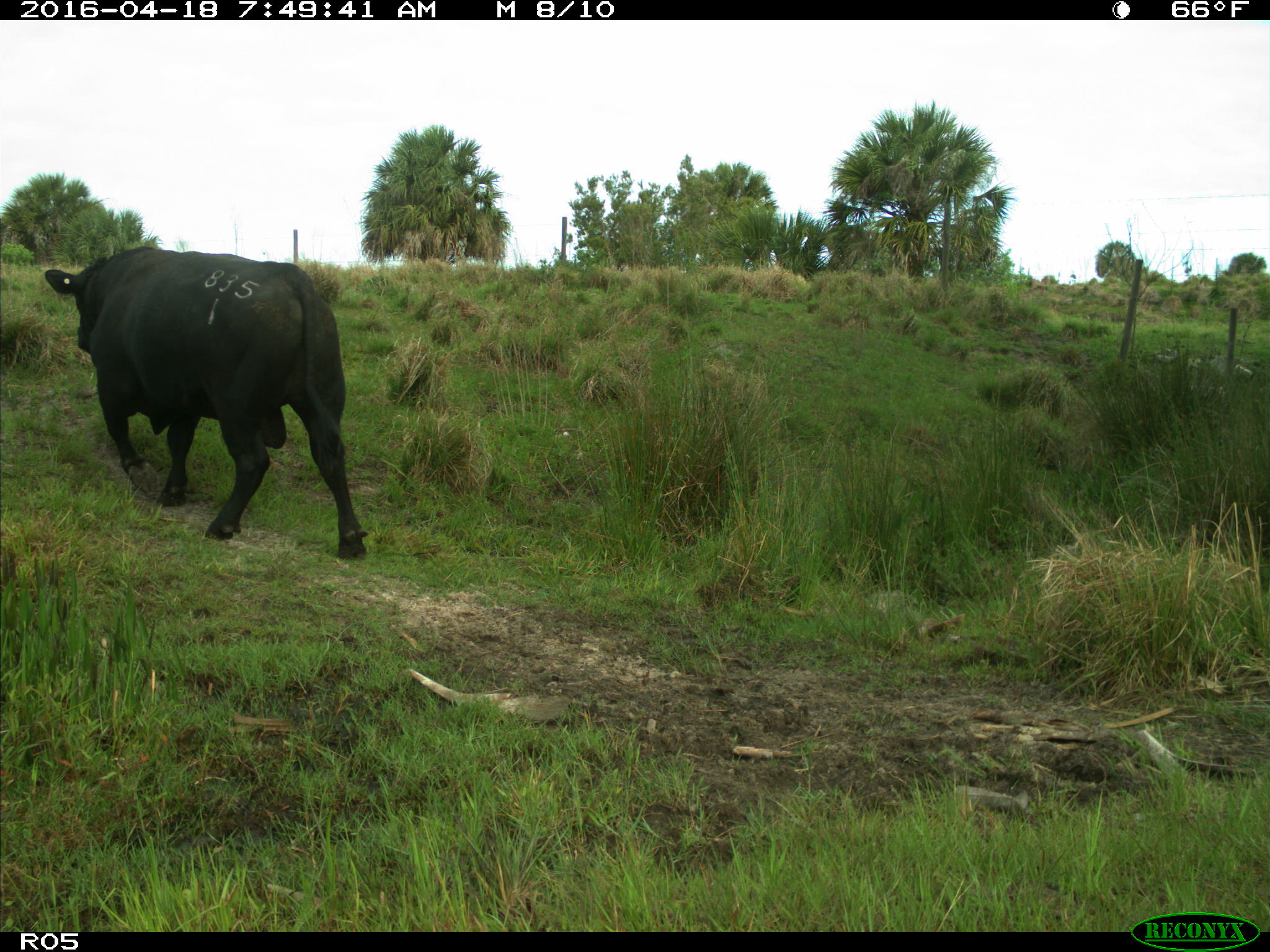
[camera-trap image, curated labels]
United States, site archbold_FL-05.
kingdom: Animalia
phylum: Chordata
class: Mammalia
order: Artiodactyla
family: Bovidae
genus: Bos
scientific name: Bos taurus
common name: domestic cow